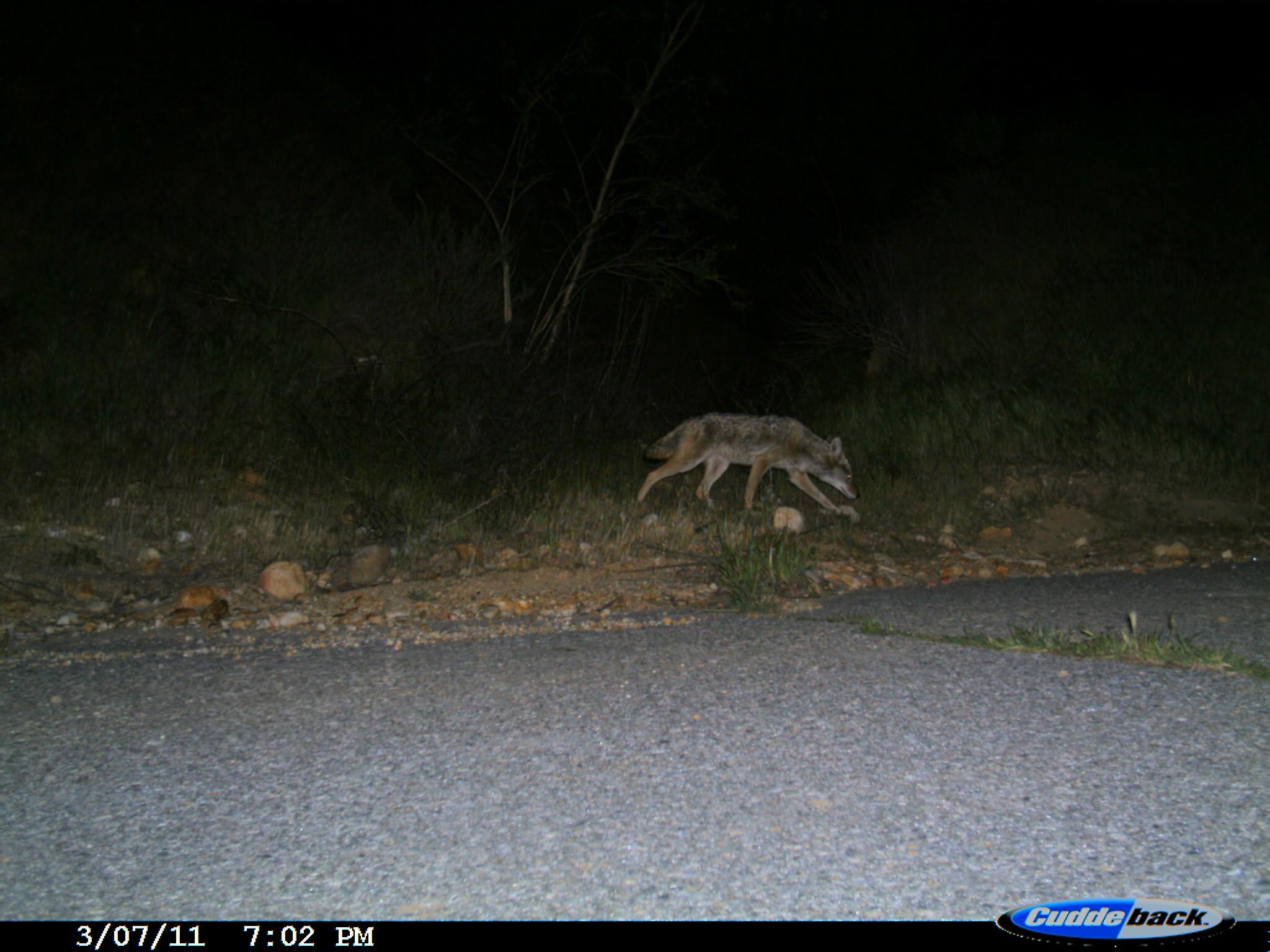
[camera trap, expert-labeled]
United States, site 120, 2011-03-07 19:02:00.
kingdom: Animalia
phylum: Chordata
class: Mammalia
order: Carnivora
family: Canidae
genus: Canis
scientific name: Canis latrans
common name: coyote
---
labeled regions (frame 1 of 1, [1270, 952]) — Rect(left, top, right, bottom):
coyote: Rect(613, 398, 903, 554)